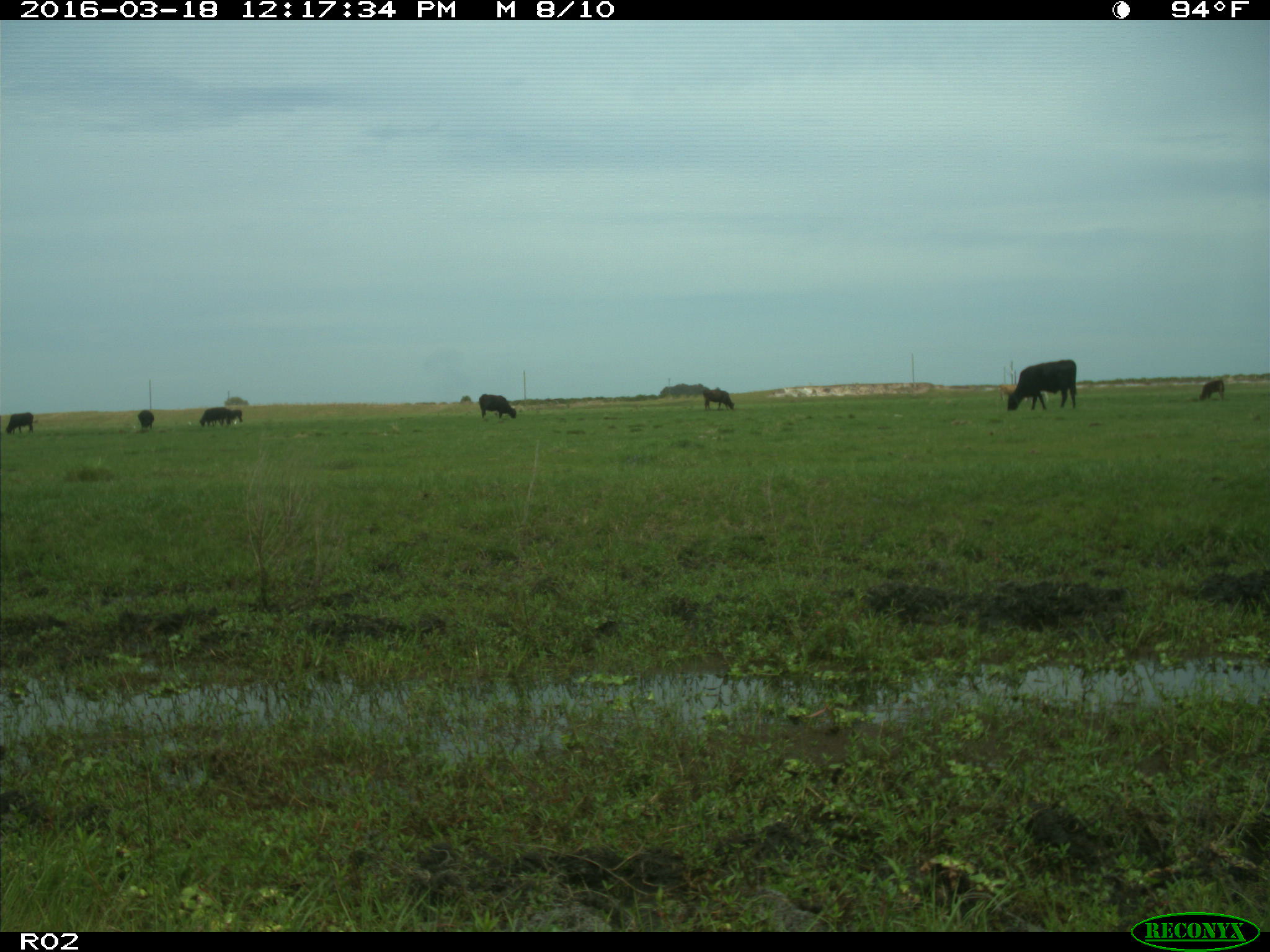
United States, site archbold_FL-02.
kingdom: Animalia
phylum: Chordata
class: Mammalia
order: Artiodactyla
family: Bovidae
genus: Bos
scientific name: Bos taurus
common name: domestic cow